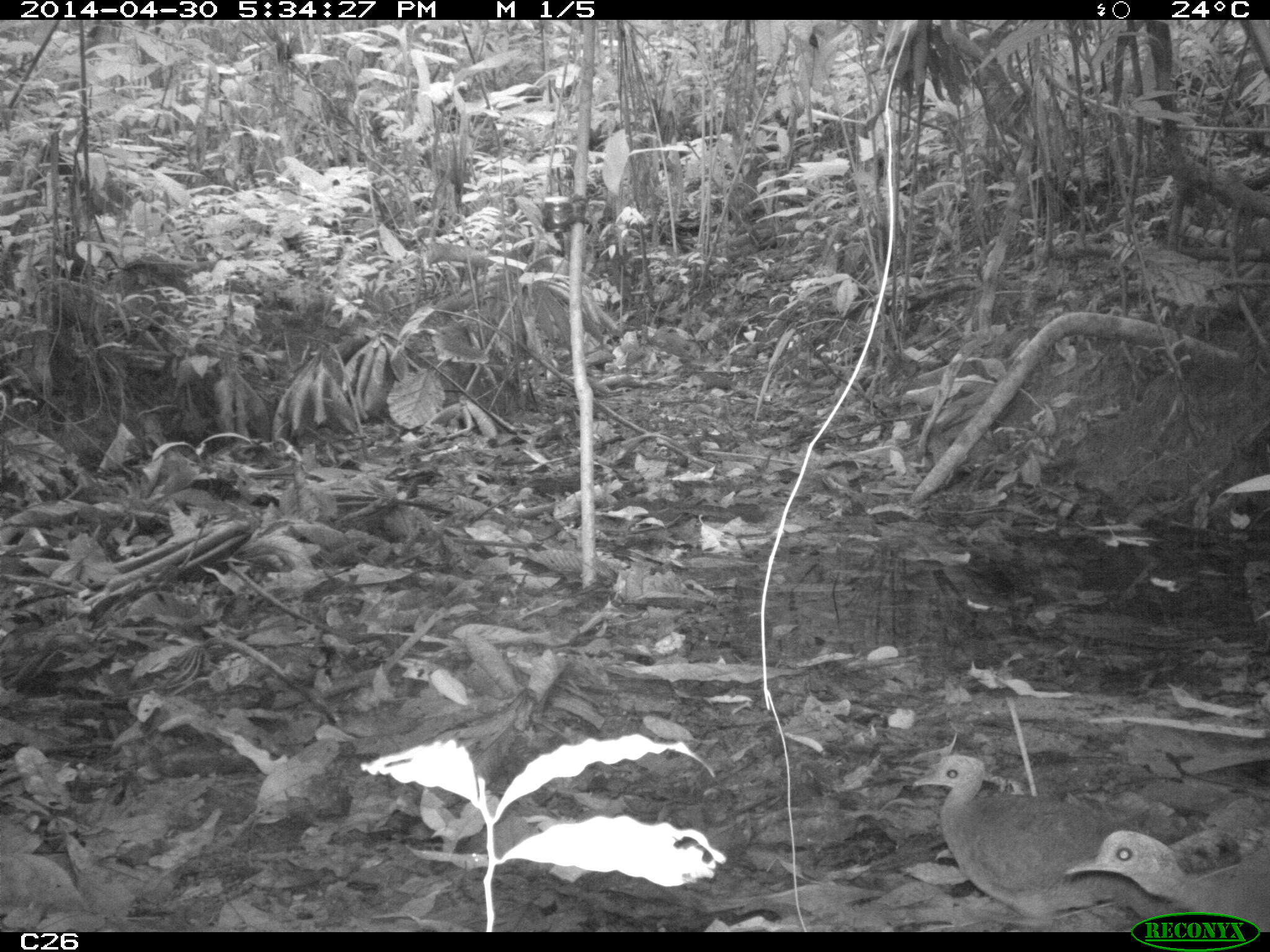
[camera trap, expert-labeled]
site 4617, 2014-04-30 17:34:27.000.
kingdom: Animalia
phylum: Chordata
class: Aves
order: Tinamiformes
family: Tinamidae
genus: Tinamus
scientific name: Tinamus major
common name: great tinamou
Tinamus major (great tinamou), count 1, age adult.